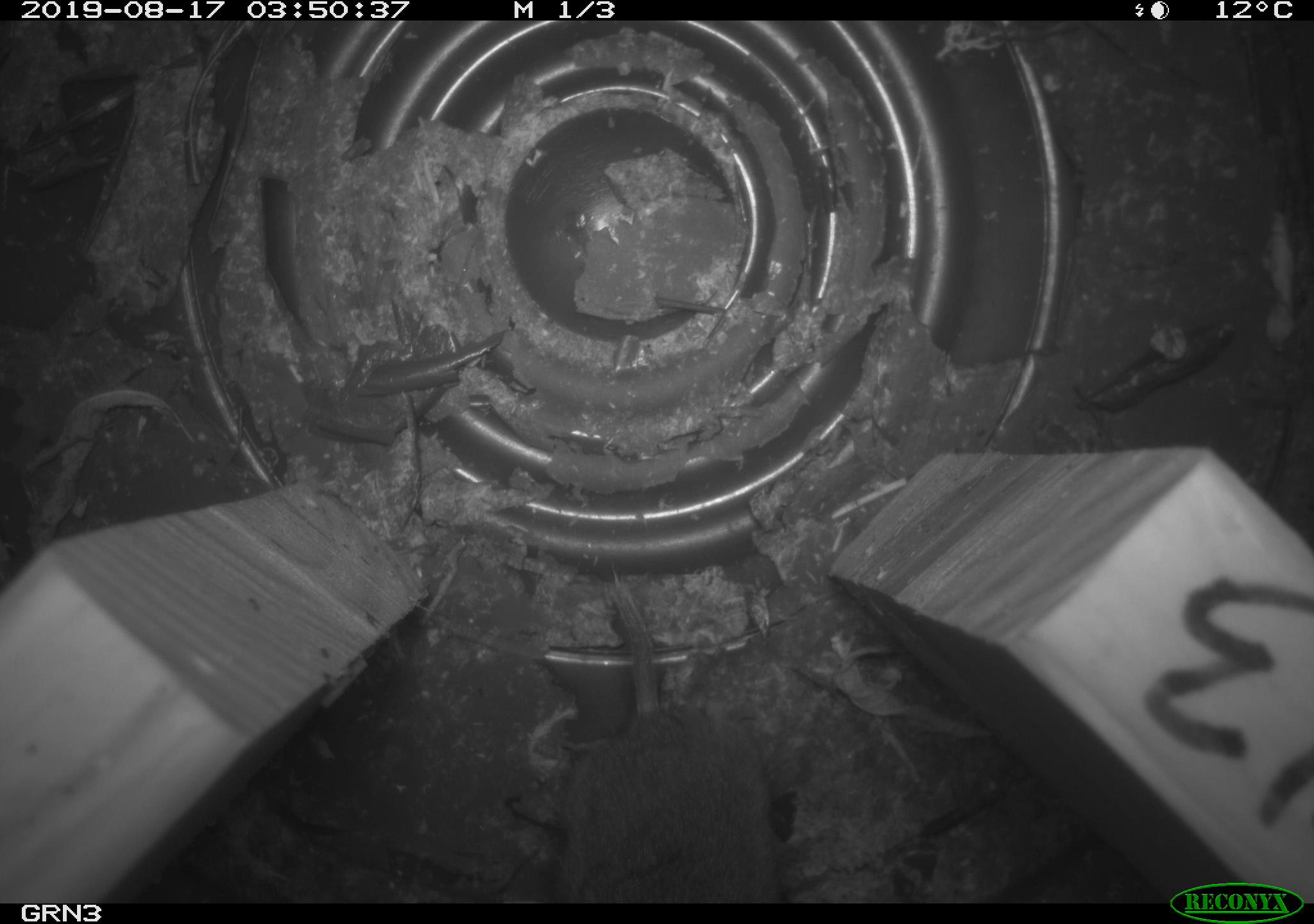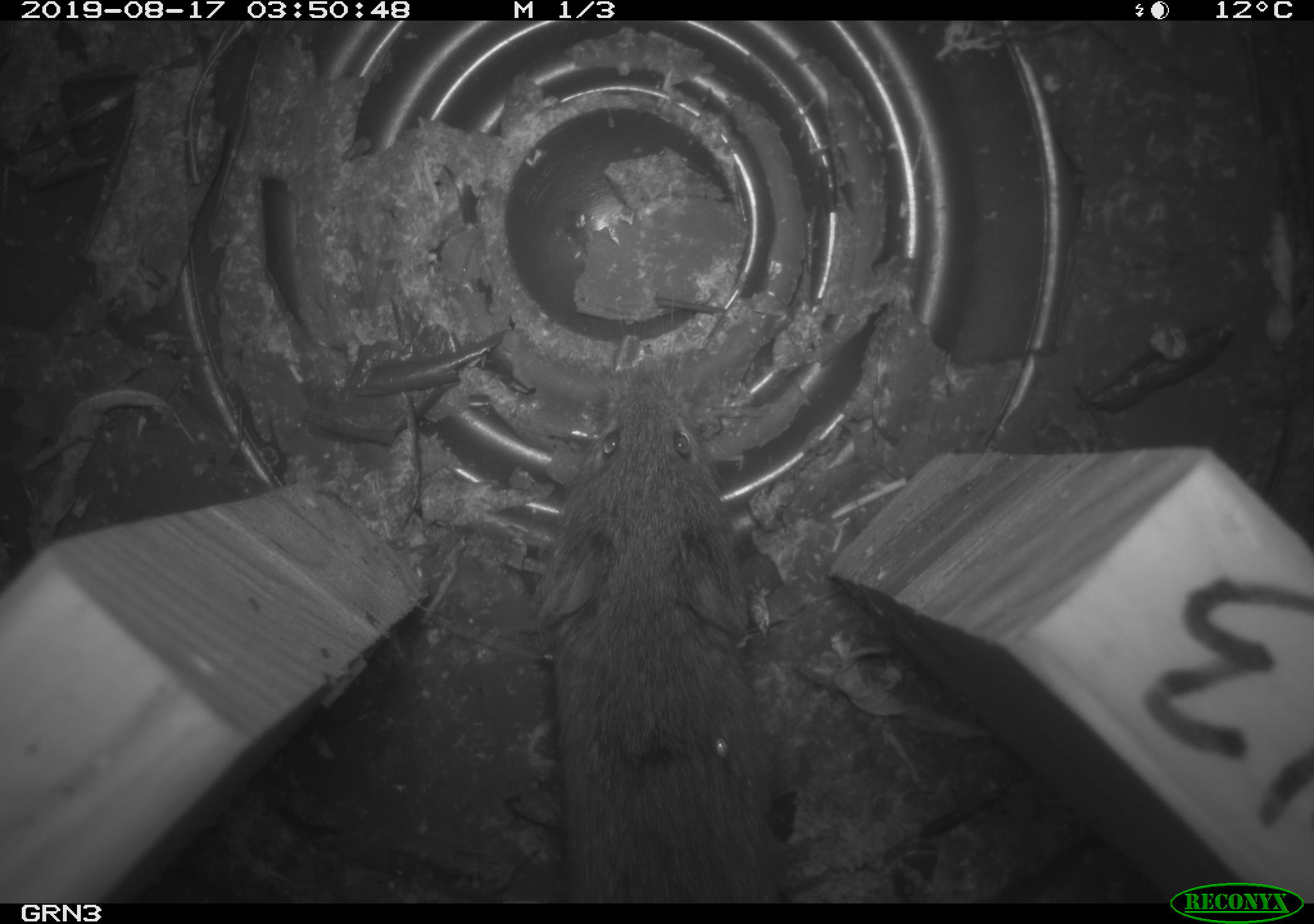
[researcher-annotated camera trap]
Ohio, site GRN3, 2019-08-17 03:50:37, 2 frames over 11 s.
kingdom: Animalia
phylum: Chordata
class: Mammalia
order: Rodentia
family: Cricetidae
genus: Microtus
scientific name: Microtus pennsylvanicus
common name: meadow vole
Meadow vole (Microtus pennsylvanicus).